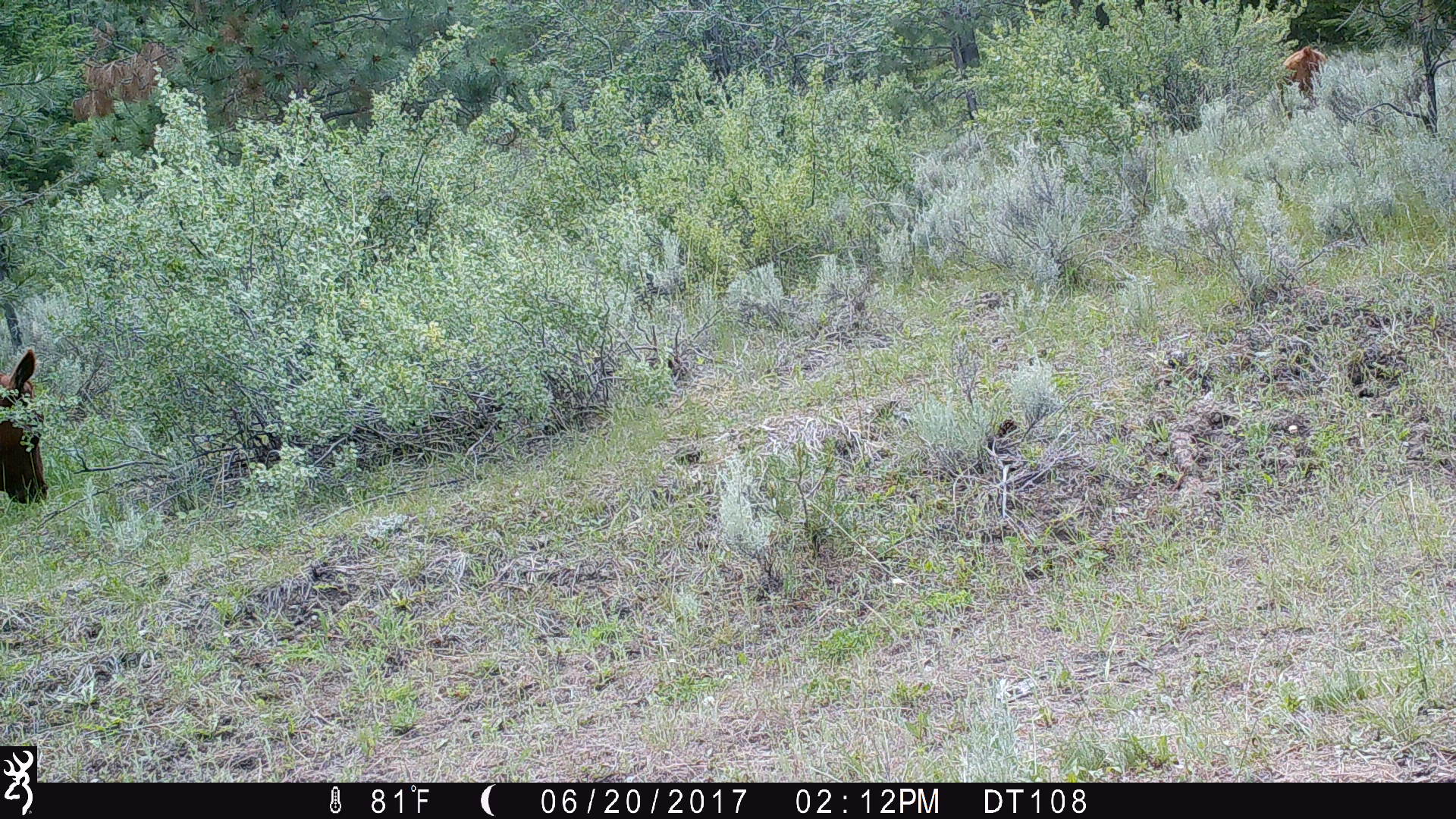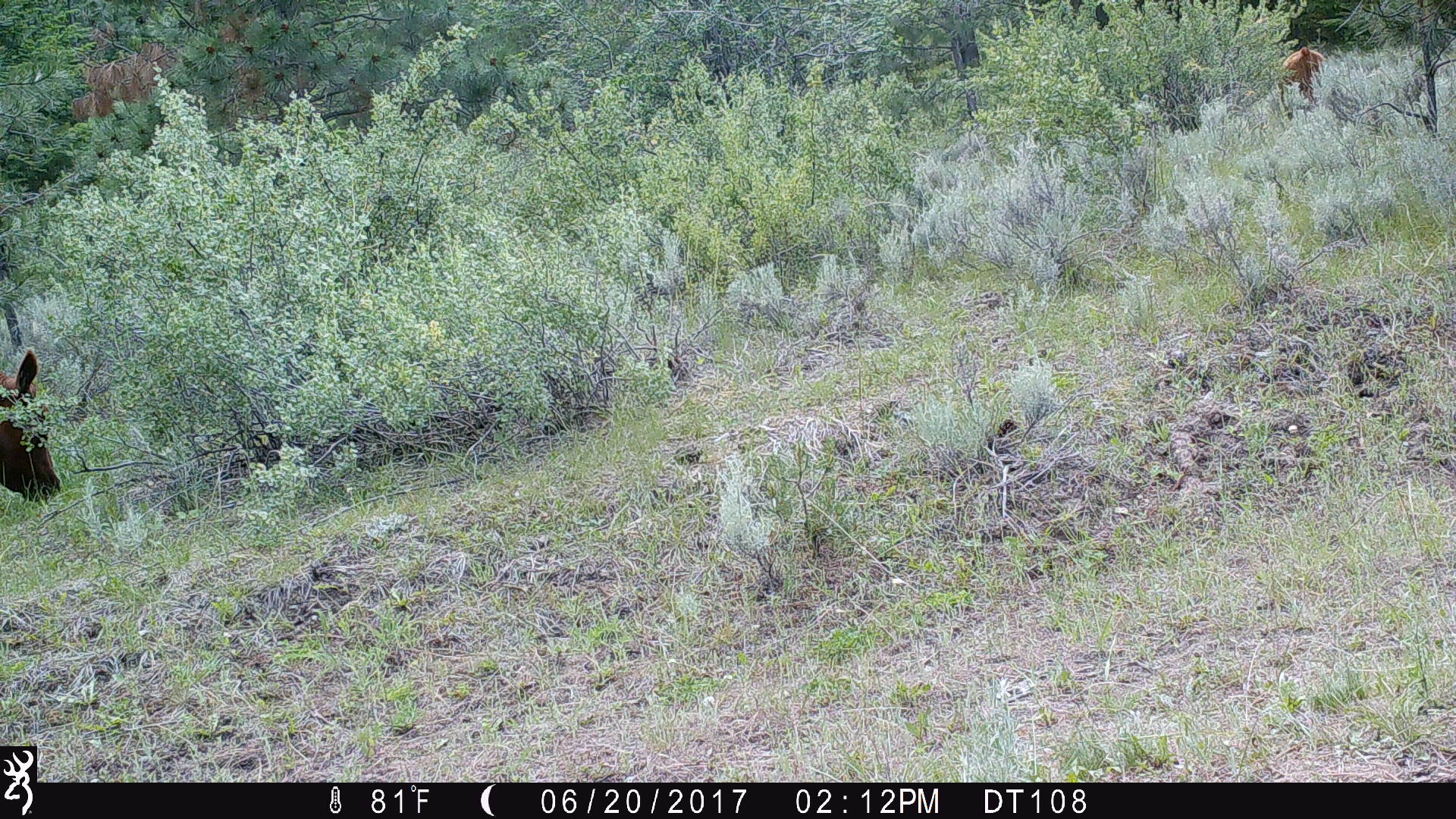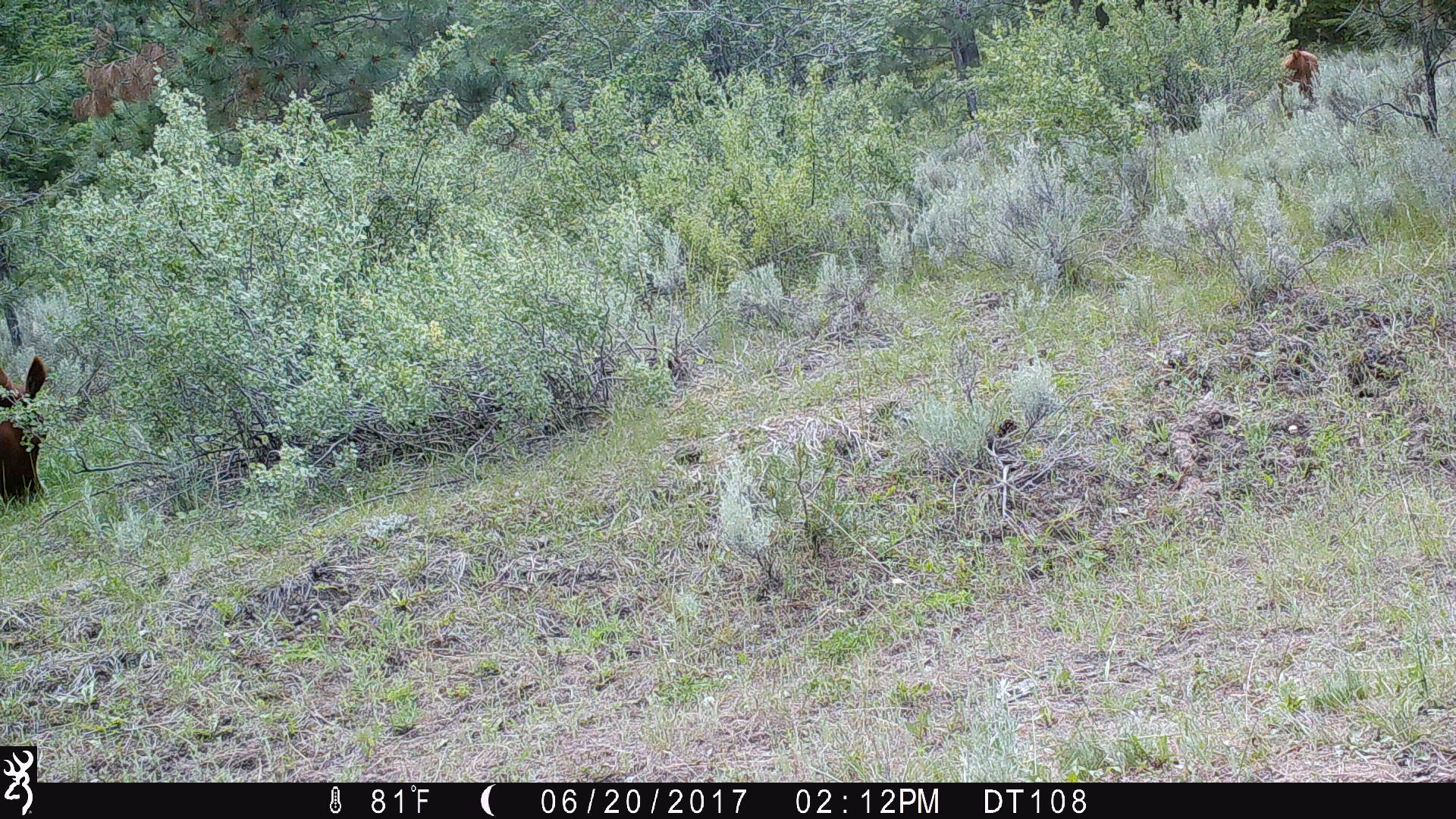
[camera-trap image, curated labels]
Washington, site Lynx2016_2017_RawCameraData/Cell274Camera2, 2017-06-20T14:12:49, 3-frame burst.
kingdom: Animalia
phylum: Chordata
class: Mammalia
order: Artiodactyla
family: Bovidae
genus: Bos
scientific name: Bos taurus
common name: domestic cattle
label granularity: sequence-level